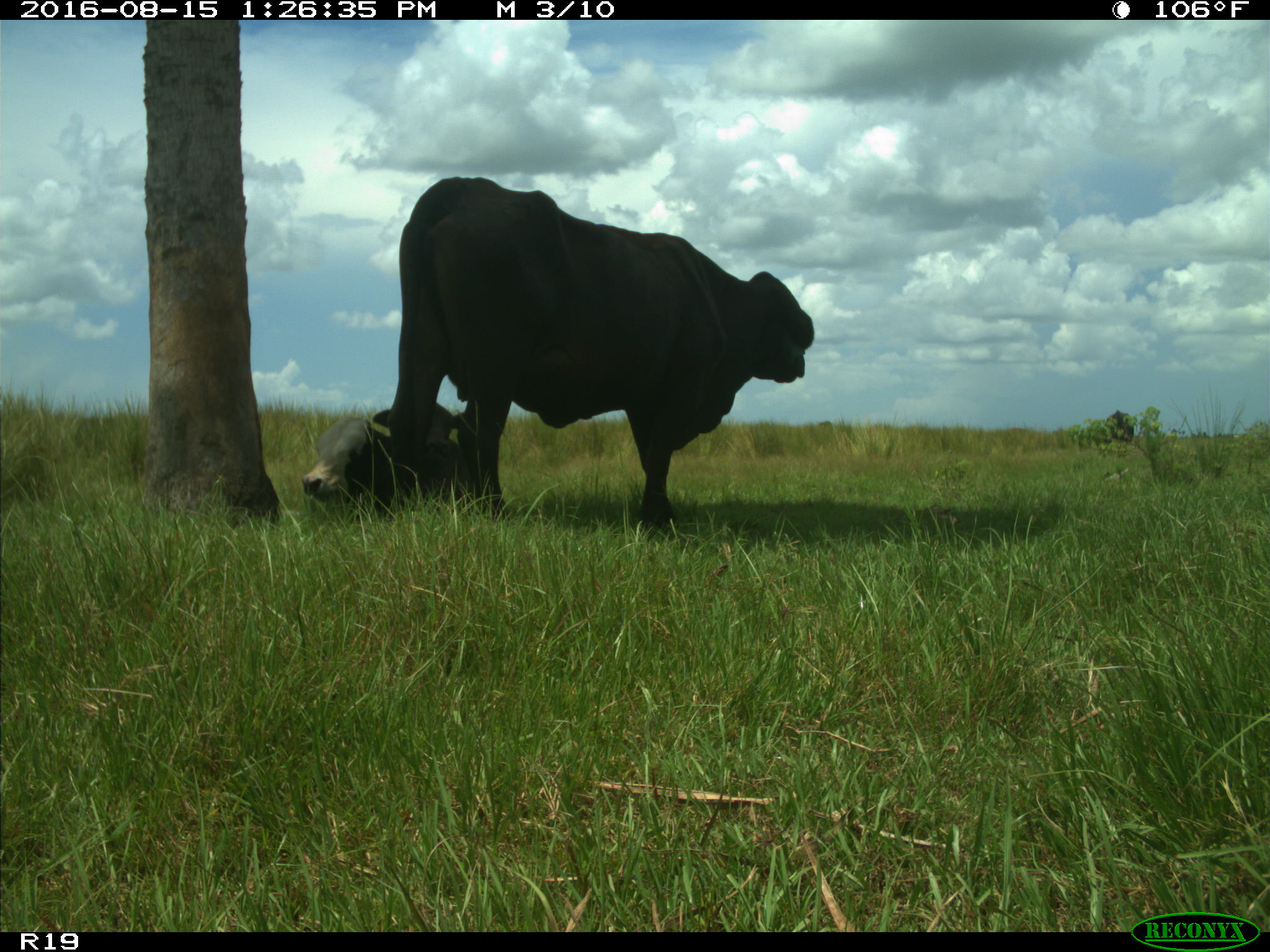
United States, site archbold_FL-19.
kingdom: Animalia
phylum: Chordata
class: Mammalia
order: Artiodactyla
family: Bovidae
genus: Bos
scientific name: Bos taurus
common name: domestic cow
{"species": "Bos taurus (domestic cow)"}